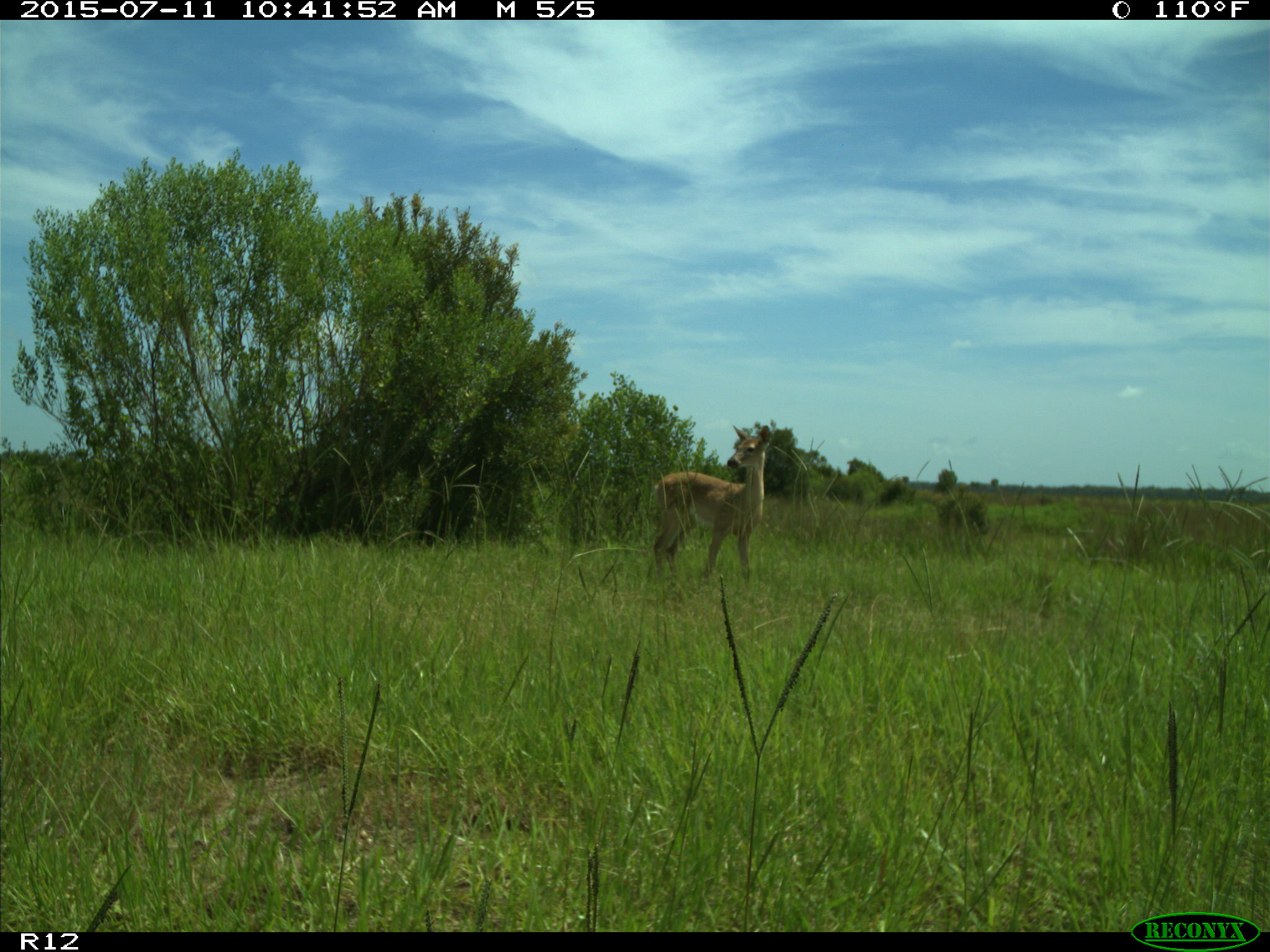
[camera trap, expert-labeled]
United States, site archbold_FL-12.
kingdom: Animalia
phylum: Chordata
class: Mammalia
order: Artiodactyla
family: Cervidae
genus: Odocoileus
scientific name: Odocoileus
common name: deer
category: unidentified deer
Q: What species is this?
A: Unidentified deer (deer) (Odocoileus).